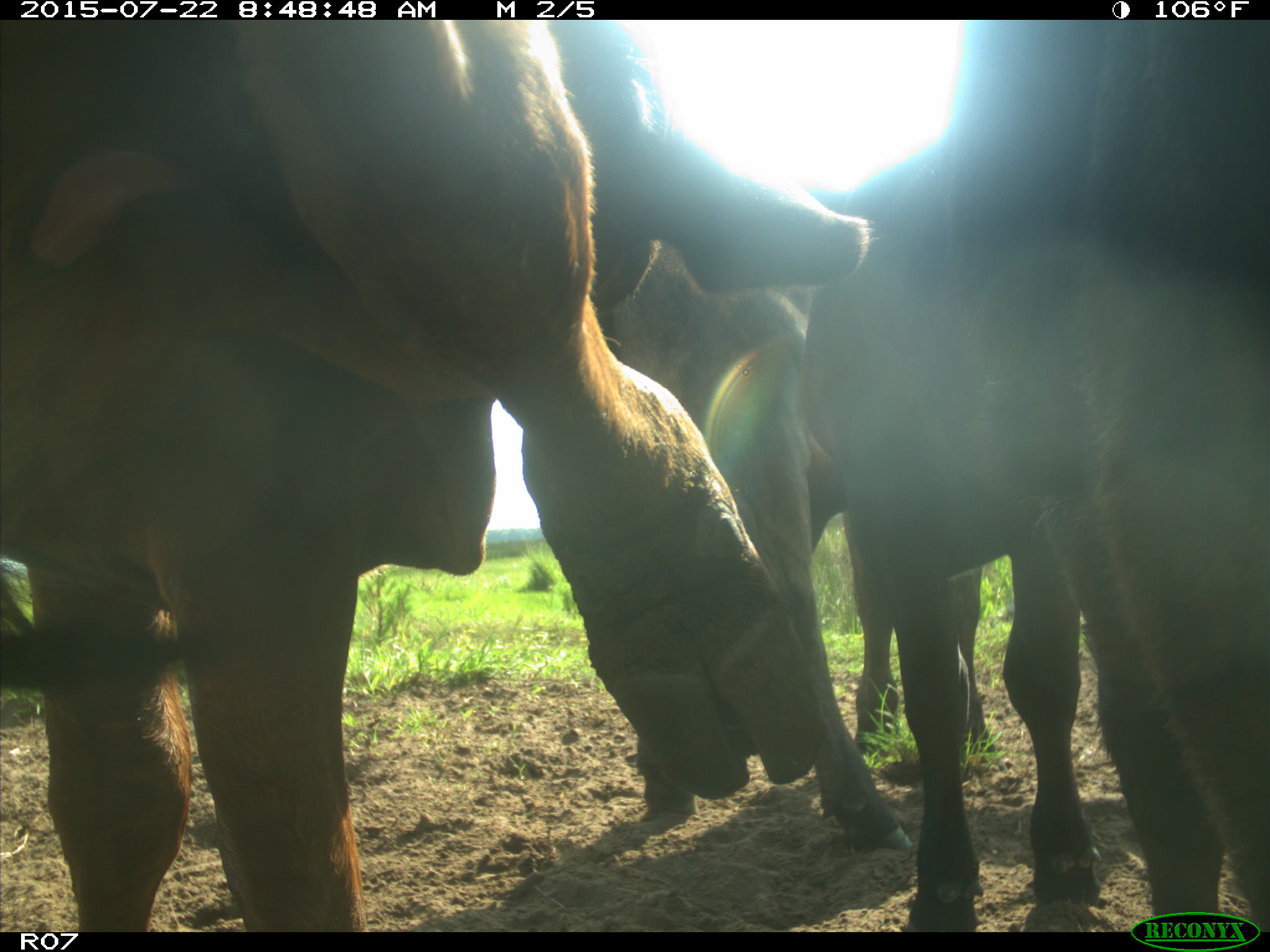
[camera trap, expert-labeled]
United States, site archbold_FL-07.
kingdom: Animalia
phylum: Chordata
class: Mammalia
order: Artiodactyla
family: Bovidae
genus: Bos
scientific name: Bos taurus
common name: domestic cow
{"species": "Bos taurus (domestic cow)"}